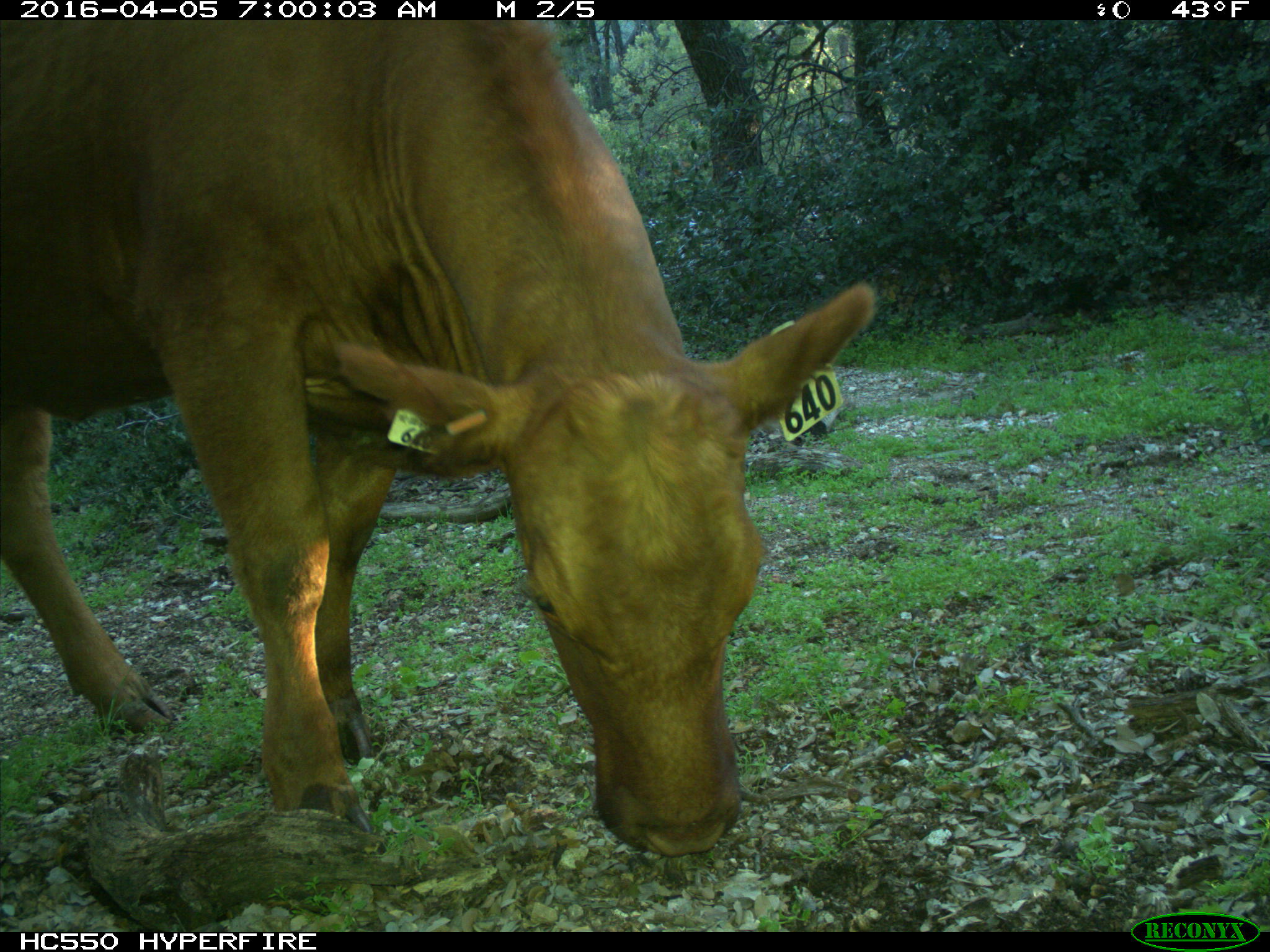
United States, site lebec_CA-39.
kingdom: Animalia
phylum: Chordata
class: Mammalia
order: Artiodactyla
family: Bovidae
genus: Bos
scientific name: Bos taurus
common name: domestic cow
Bos taurus (domestic cow).